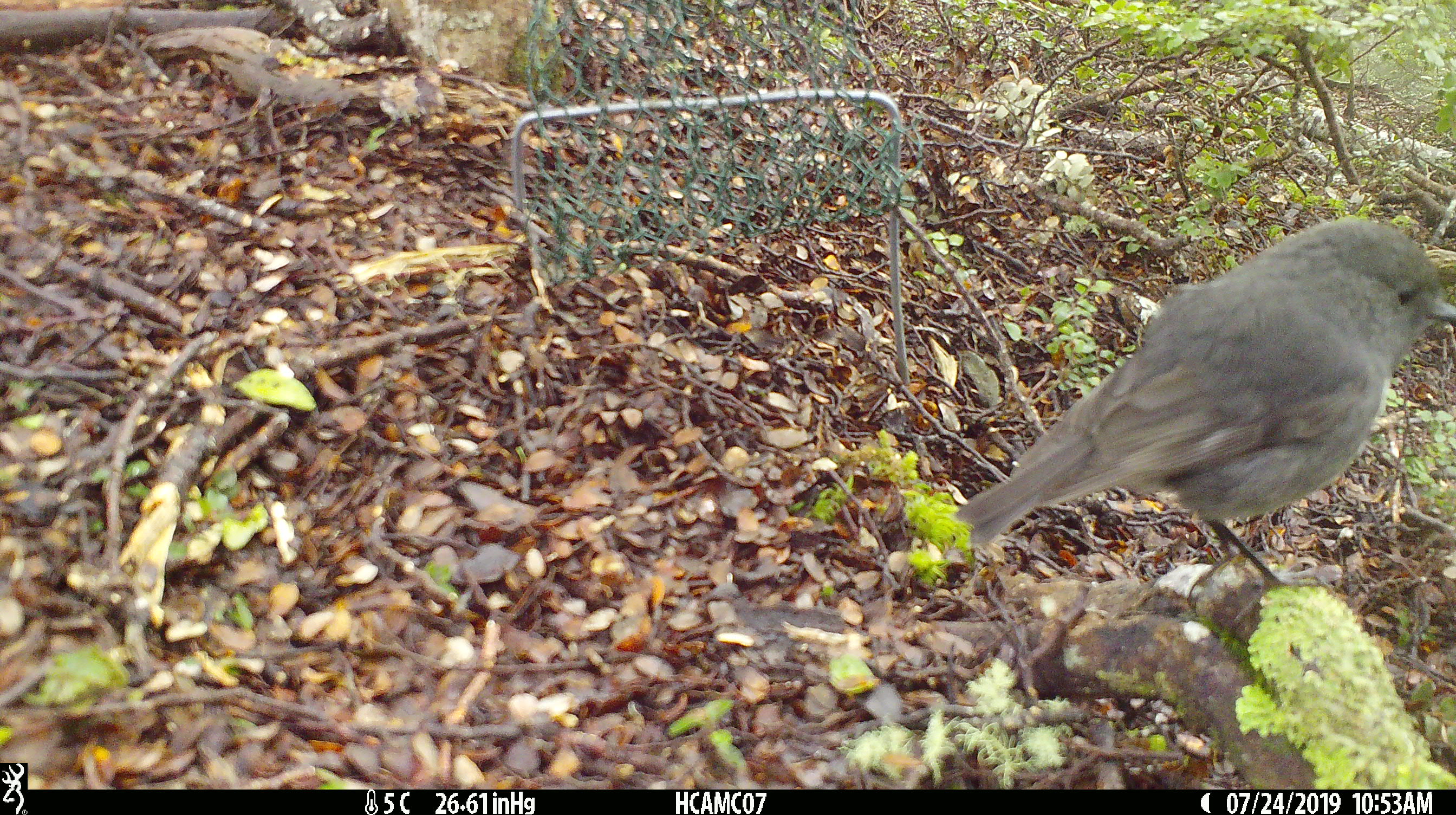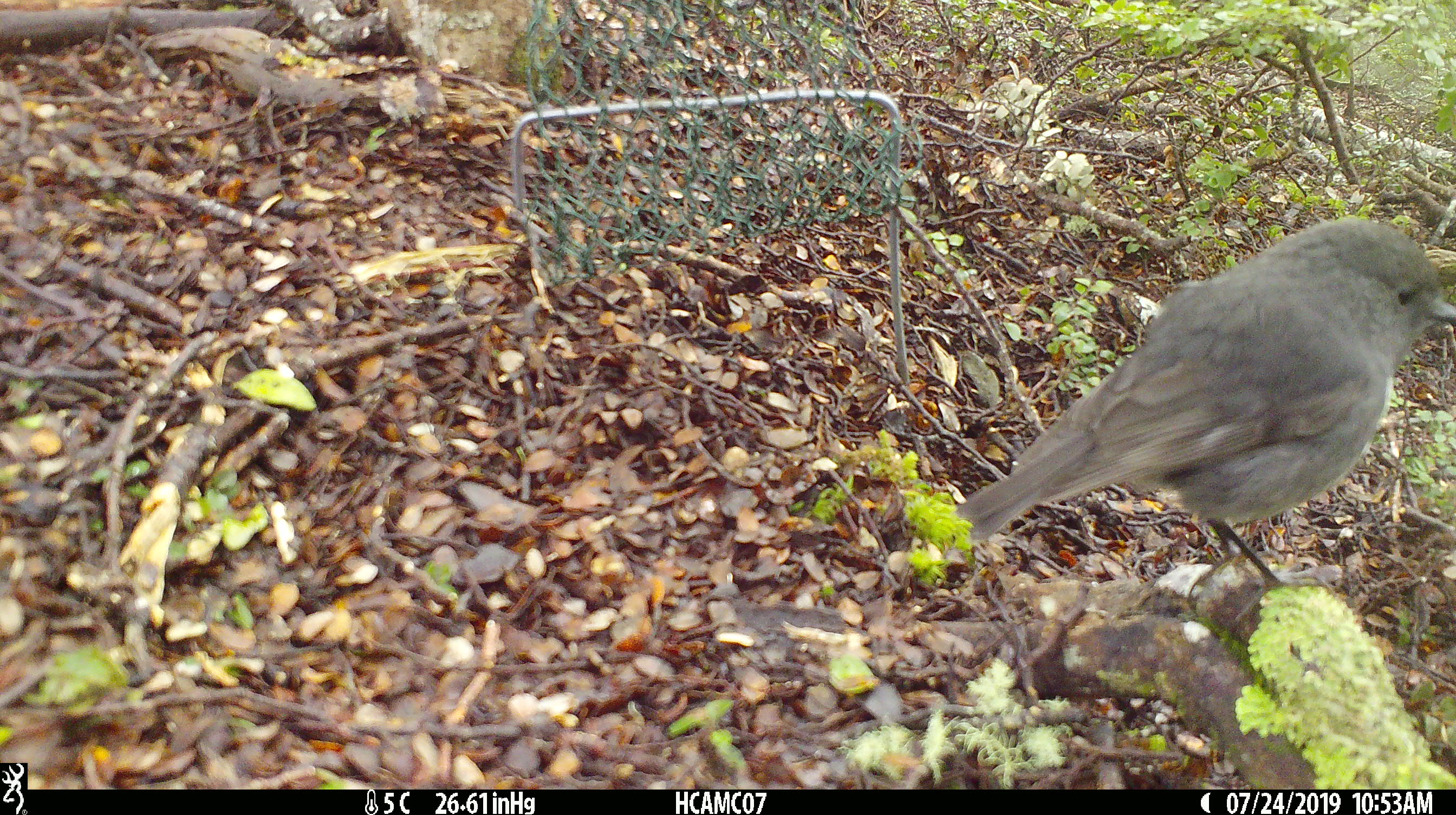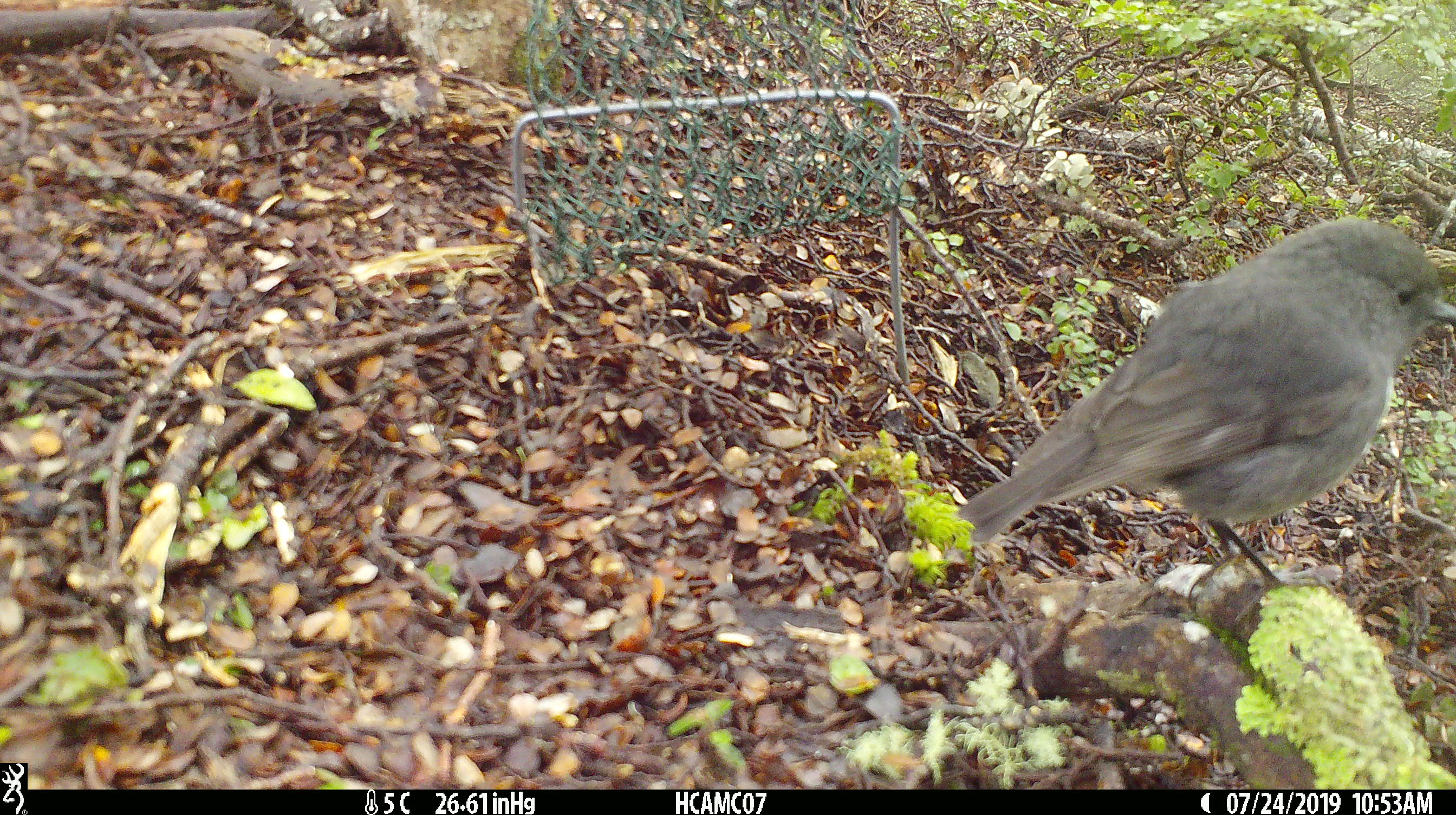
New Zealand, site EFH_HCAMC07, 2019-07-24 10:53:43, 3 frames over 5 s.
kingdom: Animalia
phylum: Chordata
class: Aves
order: Passeriformes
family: Petroicidae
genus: Petroica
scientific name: Petroica australis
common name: new zealand robin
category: robin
Robin (new zealand robin) (Petroica australis).